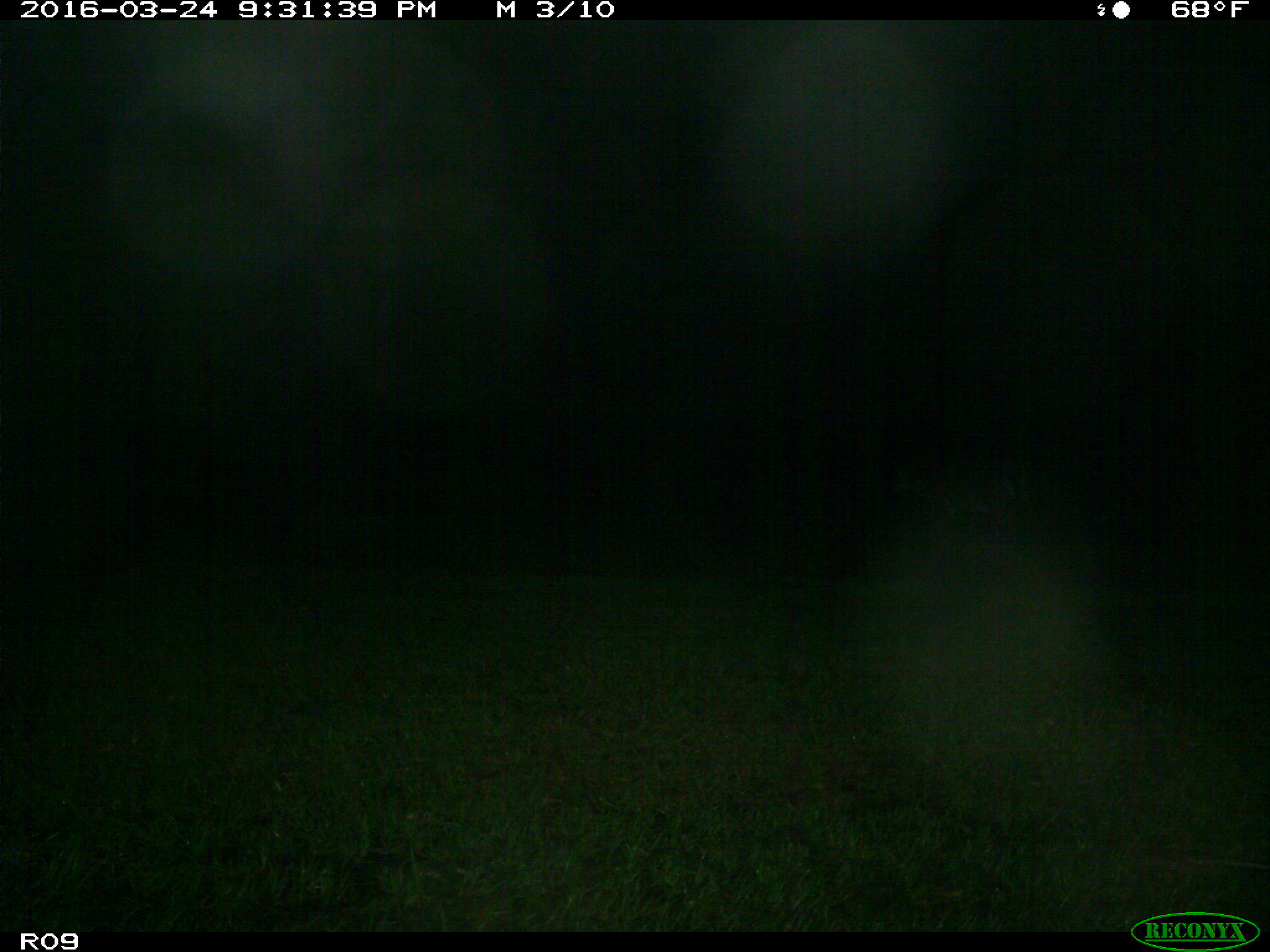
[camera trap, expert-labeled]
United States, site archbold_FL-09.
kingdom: Animalia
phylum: Chordata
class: Mammalia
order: Artiodactyla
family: Cervidae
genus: Odocoileus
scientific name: Odocoileus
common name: deer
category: unidentified deer